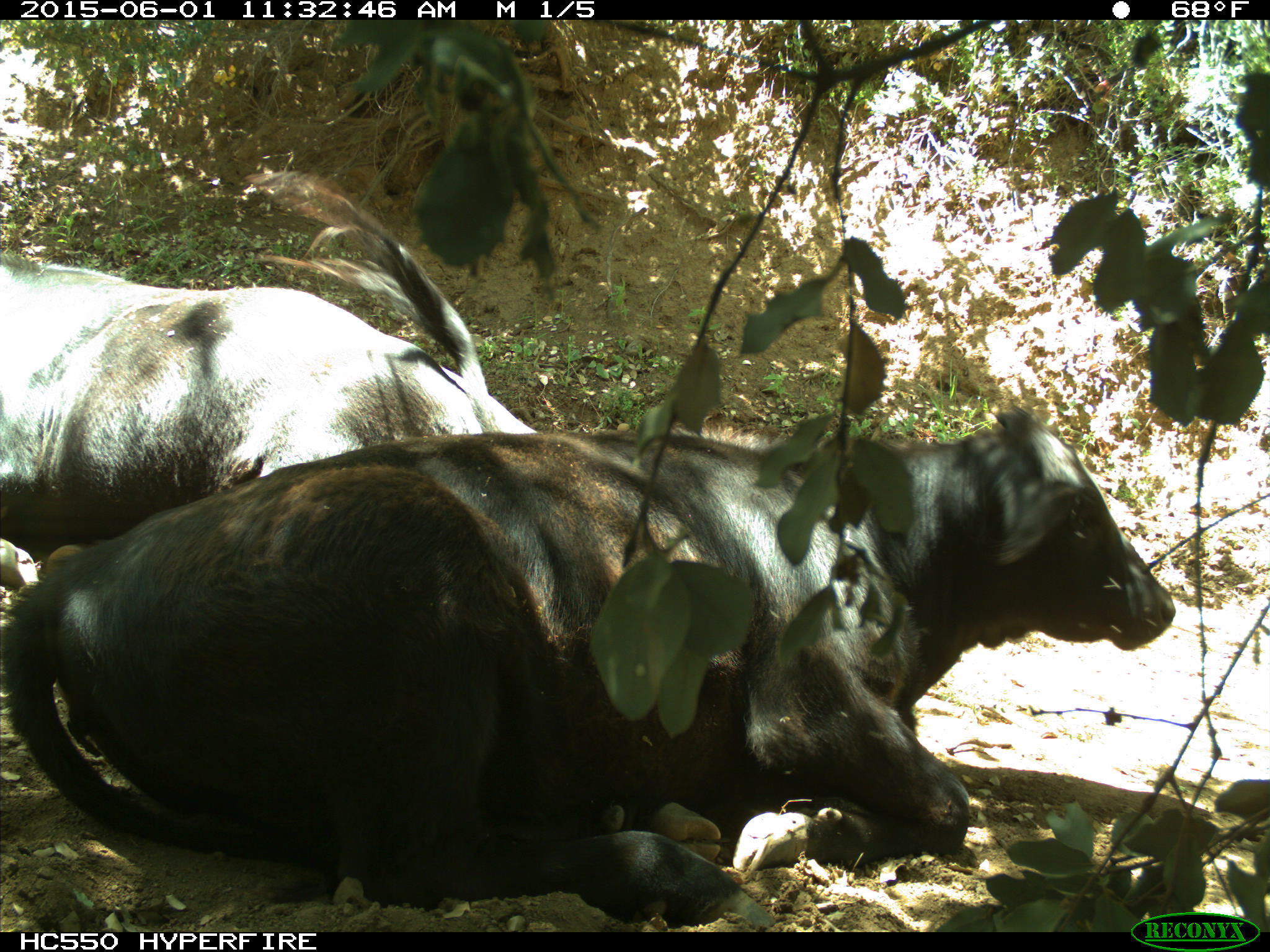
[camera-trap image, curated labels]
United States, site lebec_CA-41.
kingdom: Animalia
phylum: Chordata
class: Mammalia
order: Artiodactyla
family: Bovidae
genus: Bos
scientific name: Bos taurus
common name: domestic cow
Bos taurus (domestic cow).